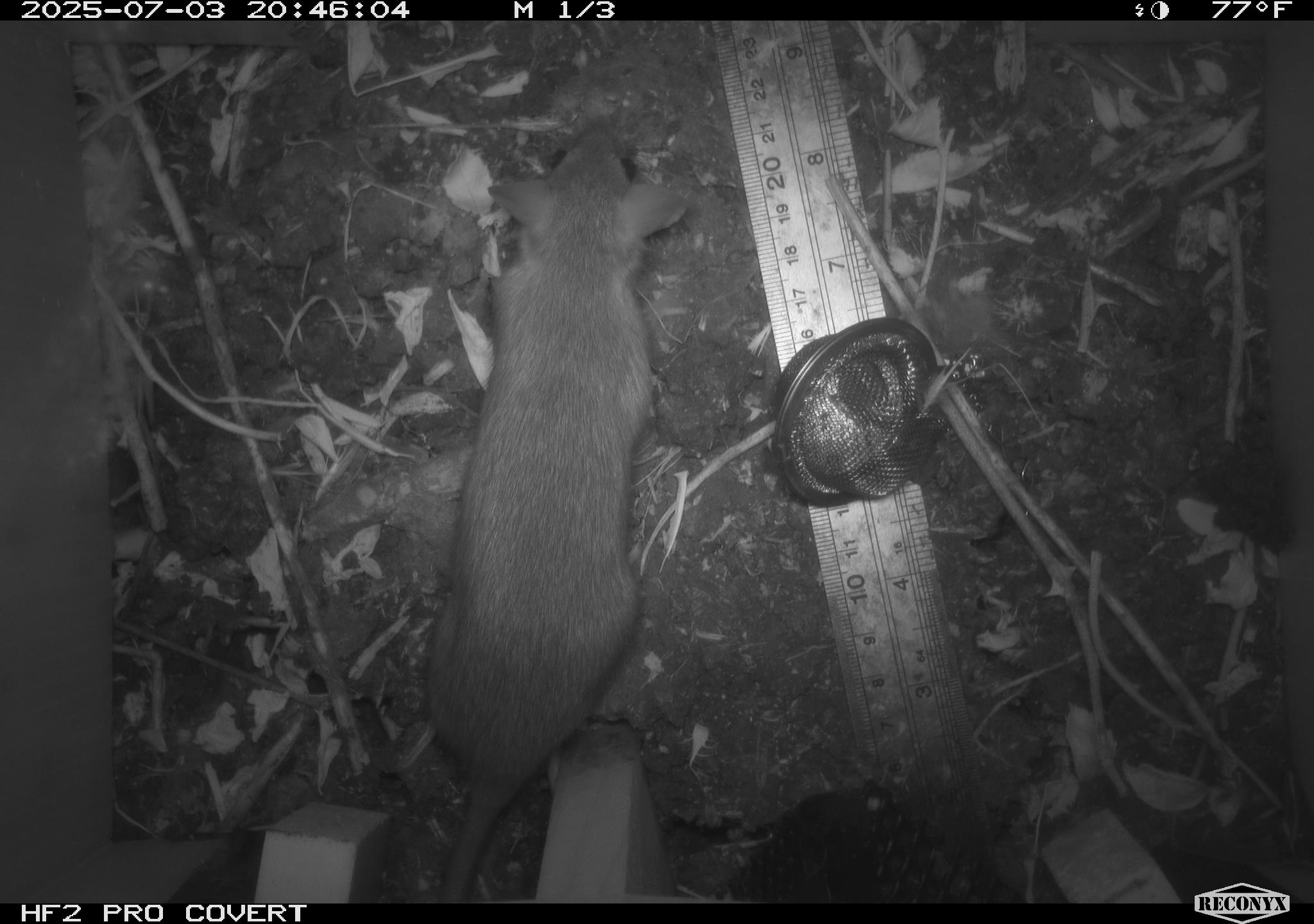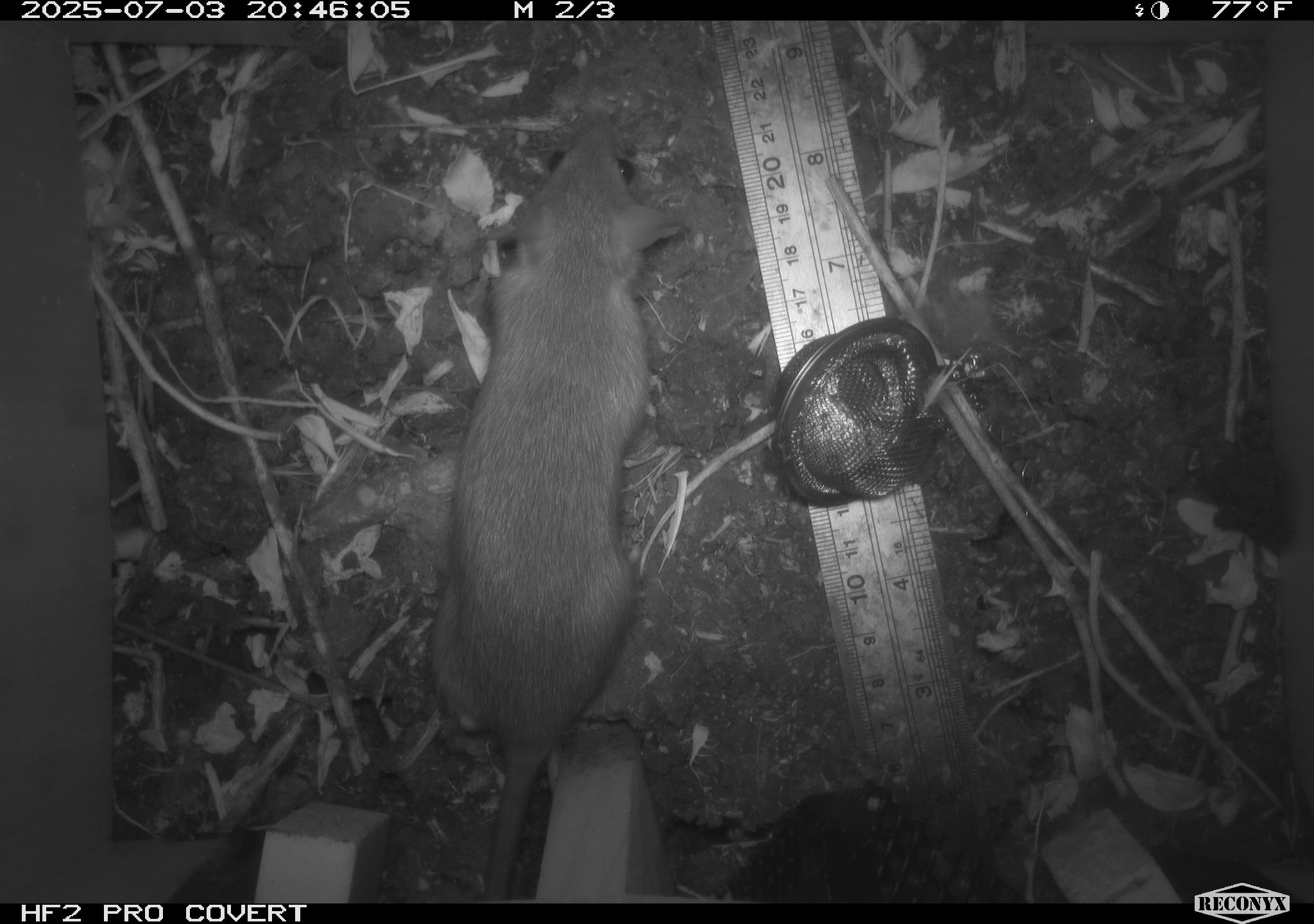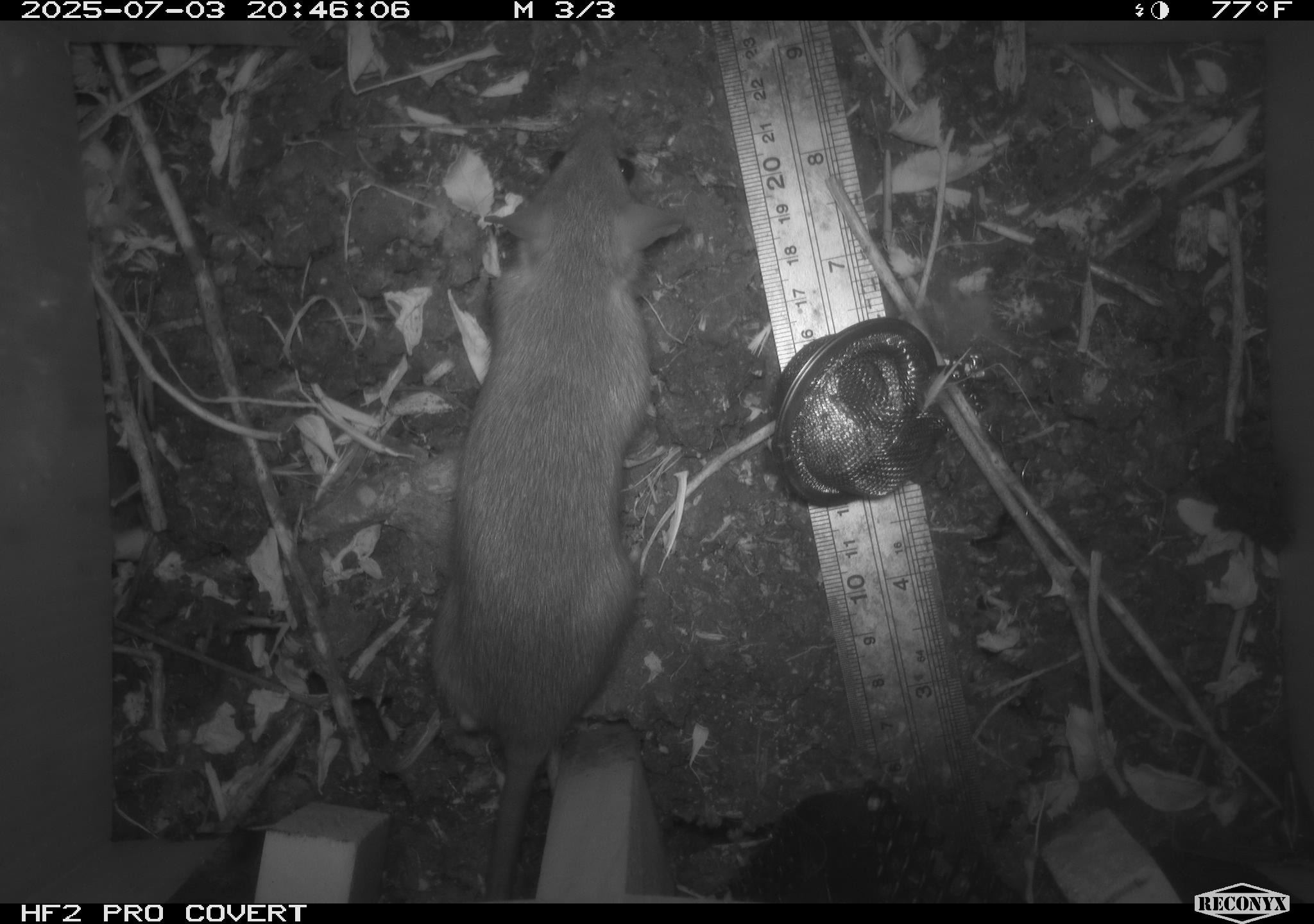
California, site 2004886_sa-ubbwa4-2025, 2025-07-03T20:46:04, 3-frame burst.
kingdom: Animalia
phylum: Chordata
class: Mammalia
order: Rodentia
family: Muridae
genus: Rattus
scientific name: Rattus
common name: rat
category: rattus species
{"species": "rattus species (rat) (Rattus)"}